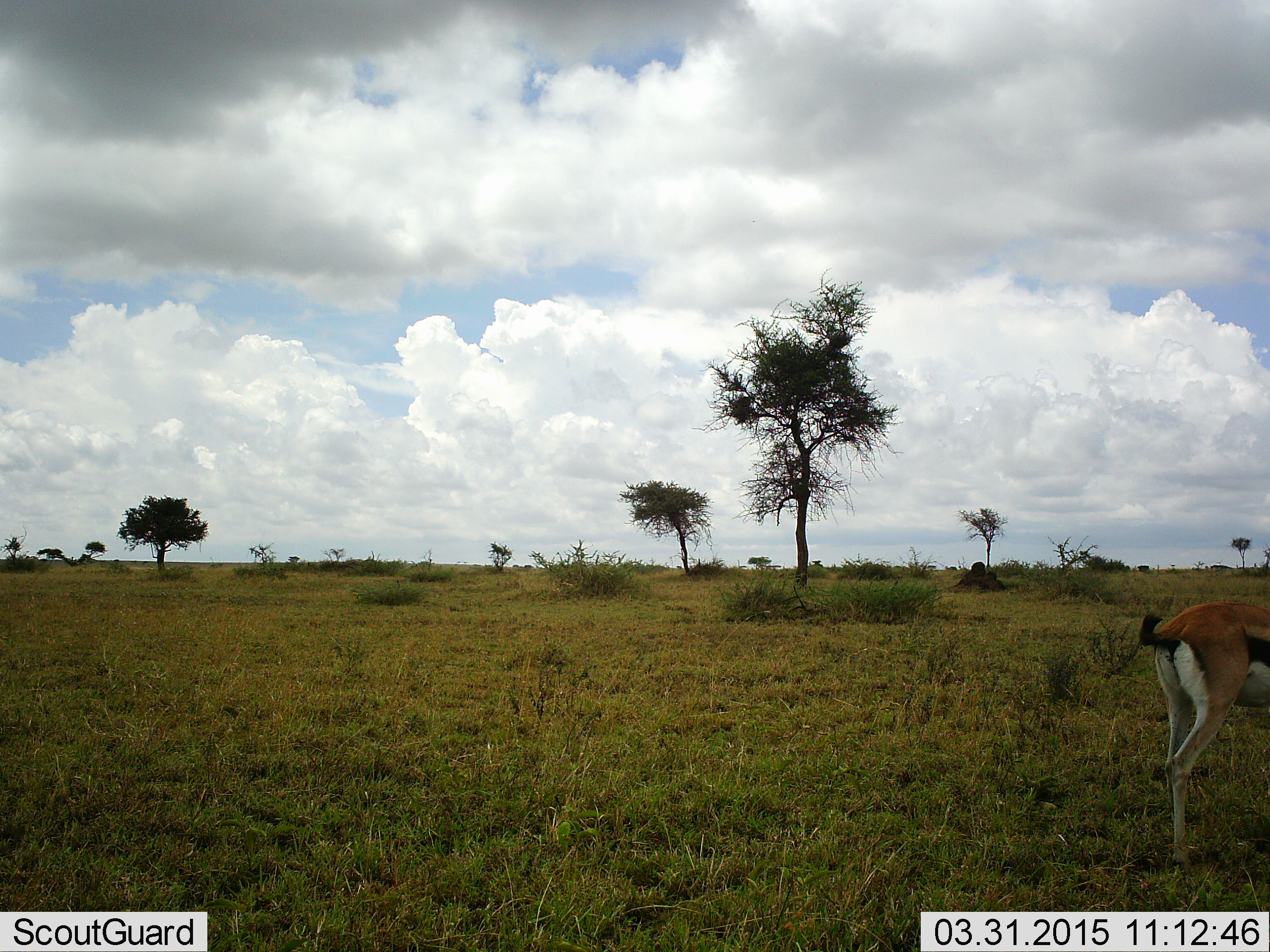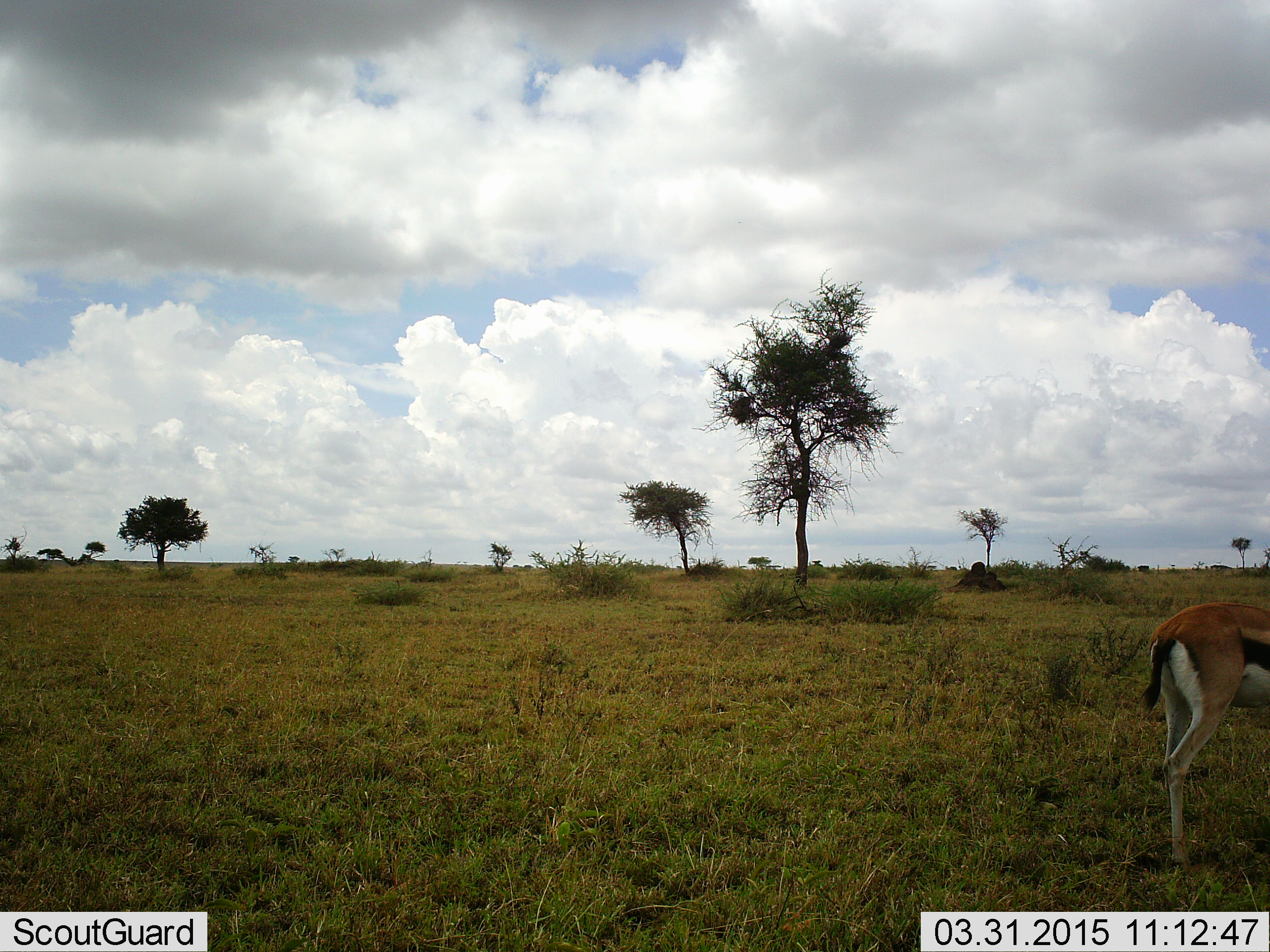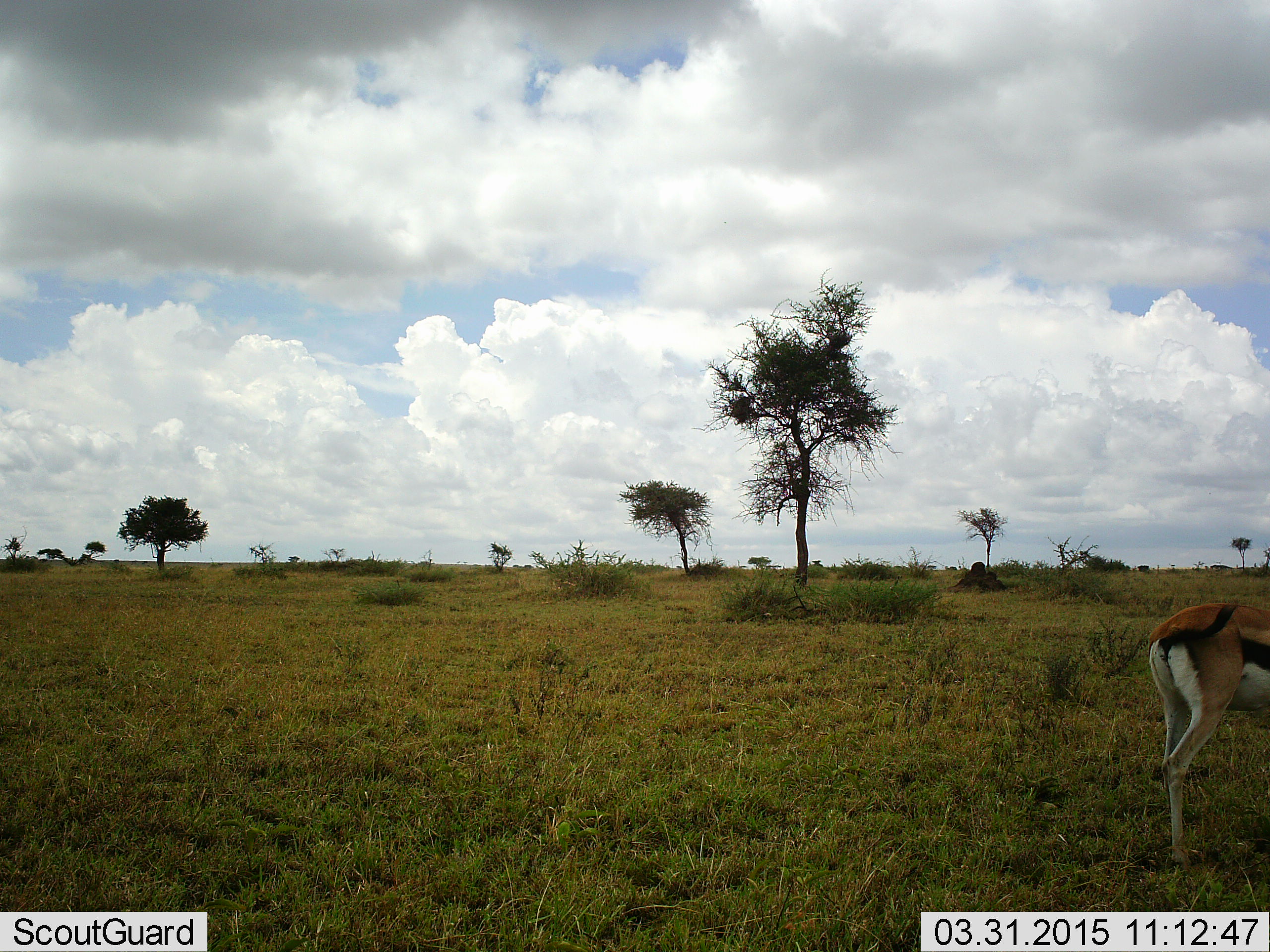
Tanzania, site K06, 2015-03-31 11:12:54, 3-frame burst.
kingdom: Animalia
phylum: Chordata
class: Mammalia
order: Artiodactyla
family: Bovidae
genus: Eudorcas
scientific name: Eudorcas thomsonii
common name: thomson's gazelle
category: gazellethomsons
Gazellethomsons (thomson's gazelle) (Eudorcas thomsonii), count 1. Behavior (volunteer vote fractions): standing 100%, resting 0%, moving 0%, interacting 0%. Young present (vote fraction): 0%. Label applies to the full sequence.